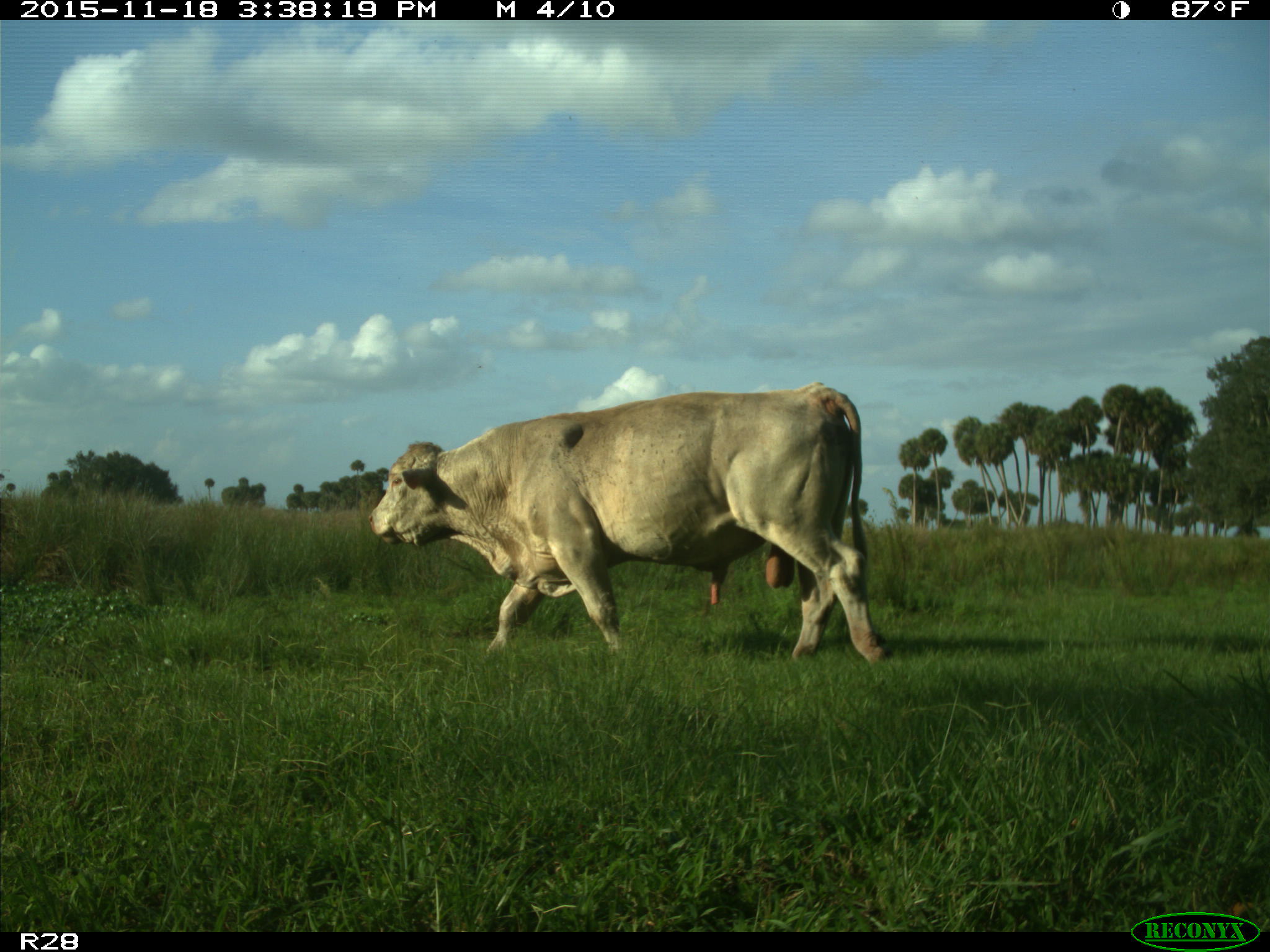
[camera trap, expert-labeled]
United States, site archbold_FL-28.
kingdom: Animalia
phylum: Chordata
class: Mammalia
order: Artiodactyla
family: Bovidae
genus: Bos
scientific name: Bos taurus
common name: domestic cow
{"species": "Bos taurus (domestic cow)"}